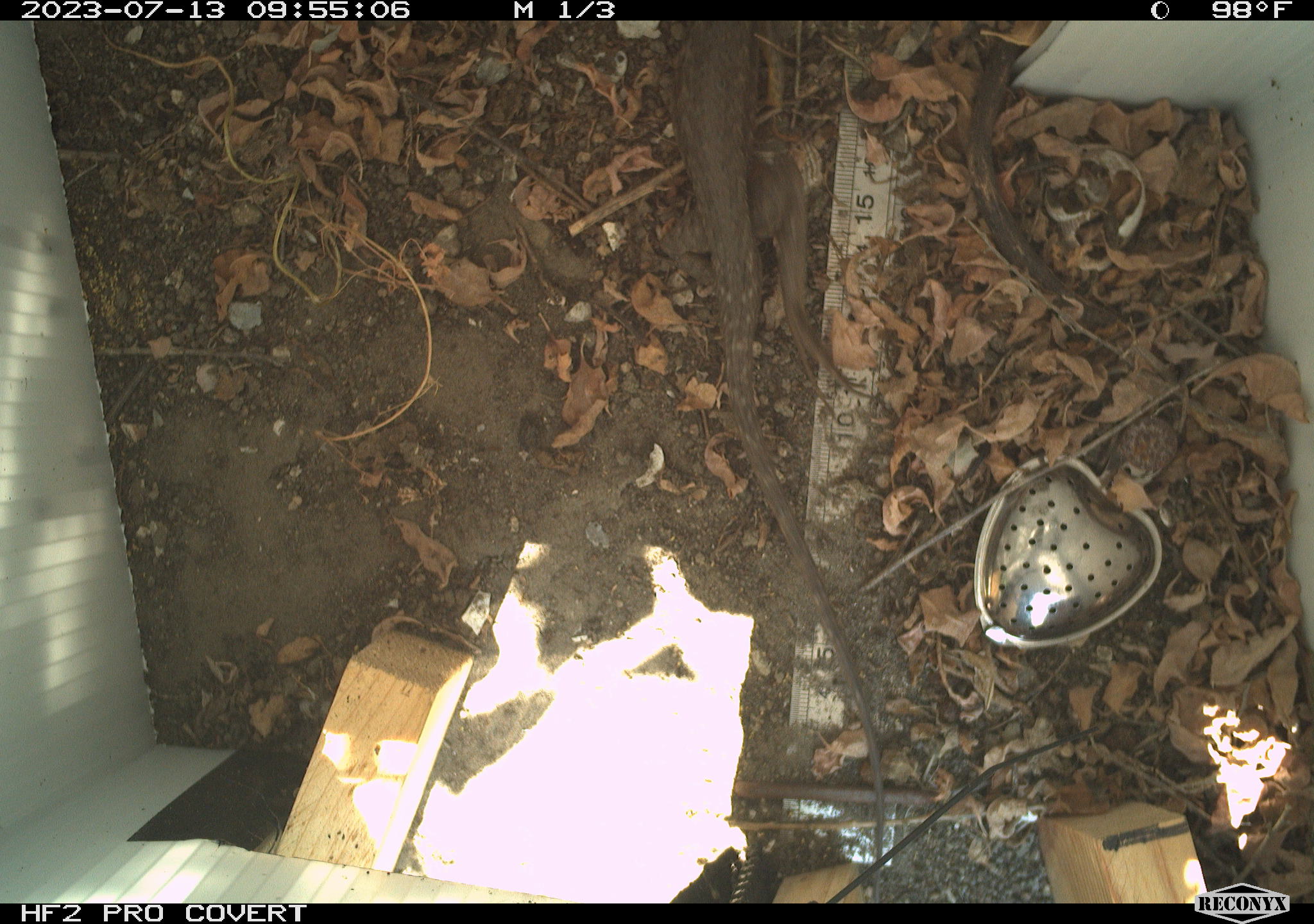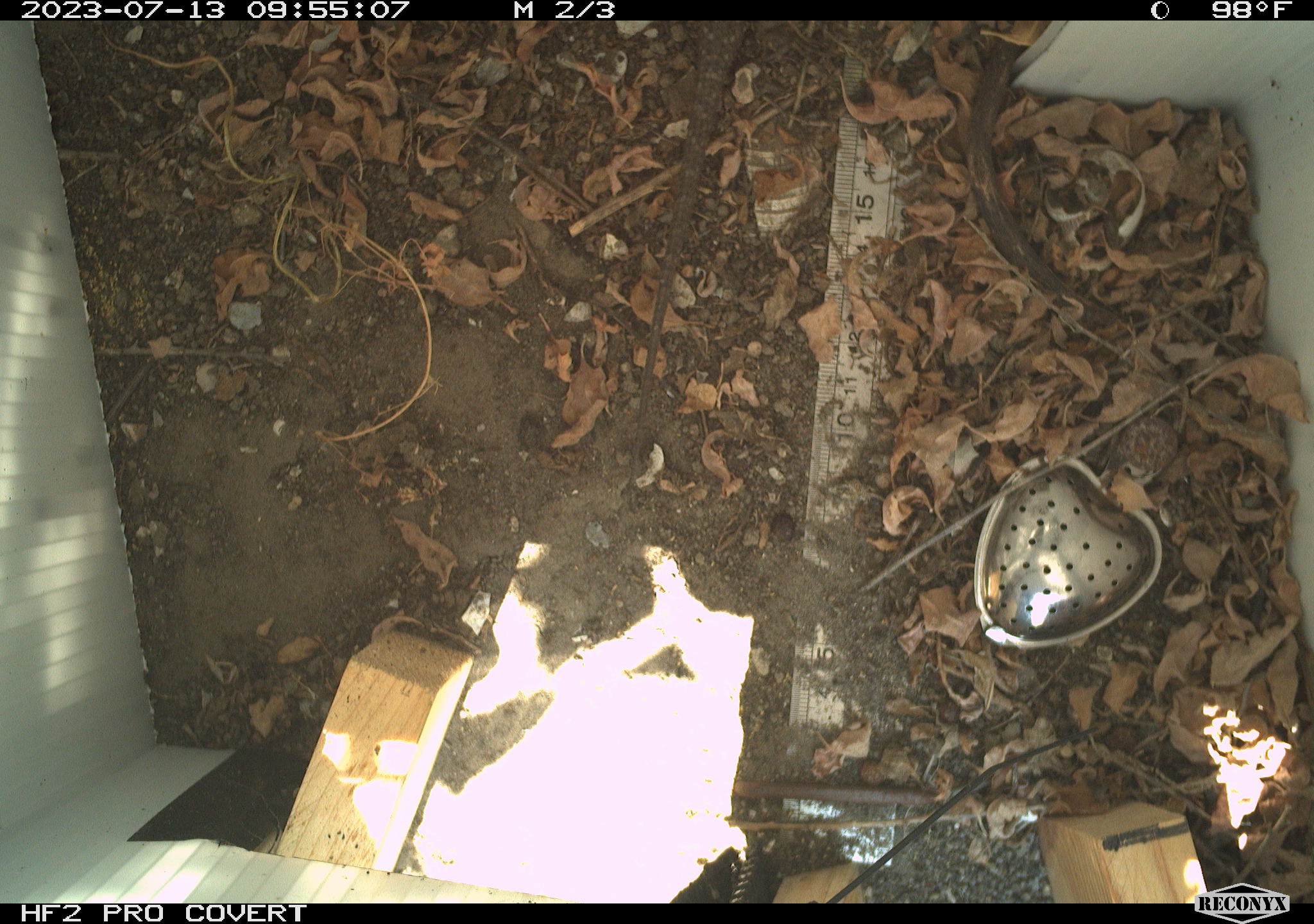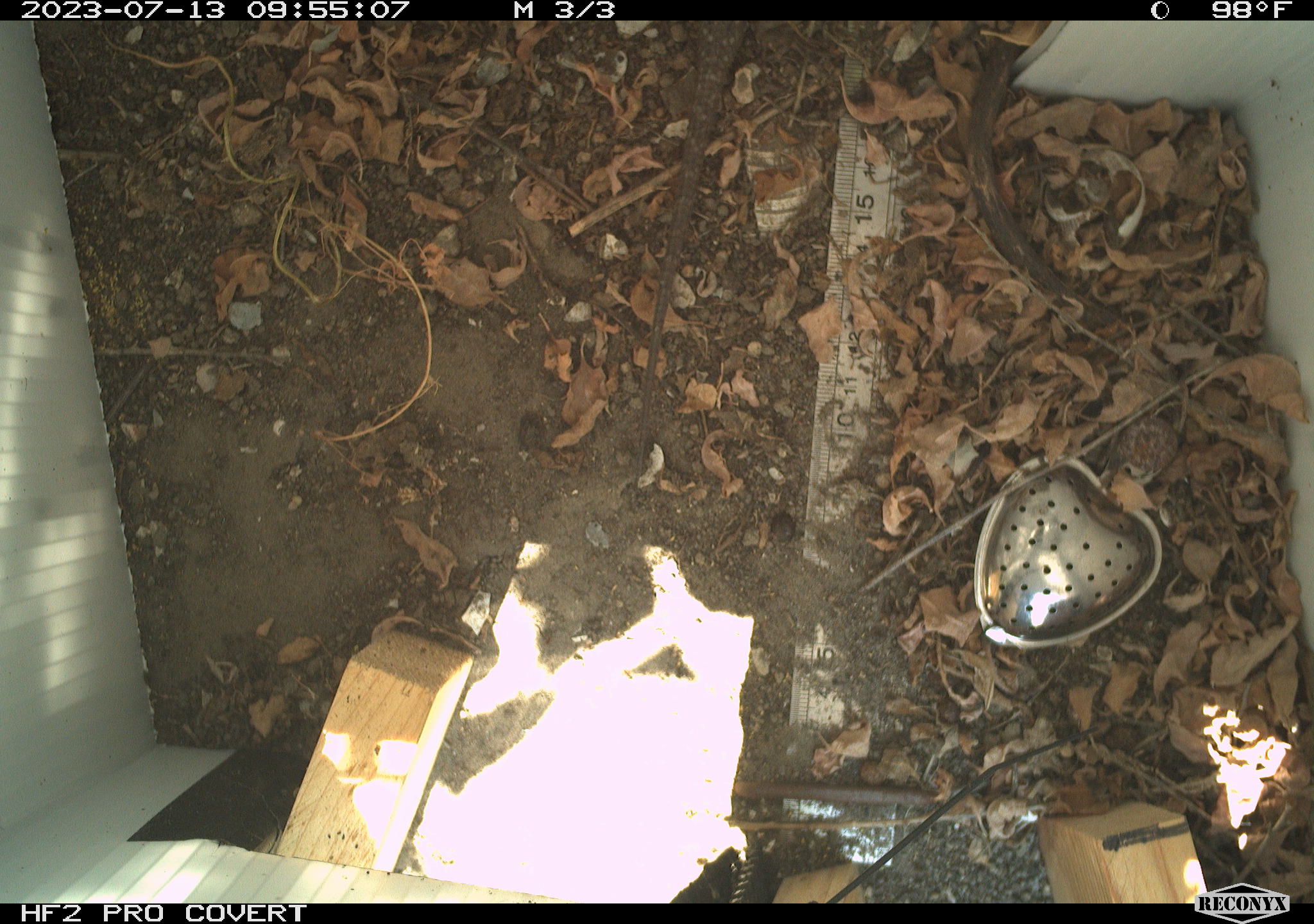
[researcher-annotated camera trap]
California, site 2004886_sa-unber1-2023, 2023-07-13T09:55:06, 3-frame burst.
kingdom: Animalia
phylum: Chordata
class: Reptilia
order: Squamata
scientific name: Squamata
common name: lizards and snakes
Lizards and snakes (Squamata).